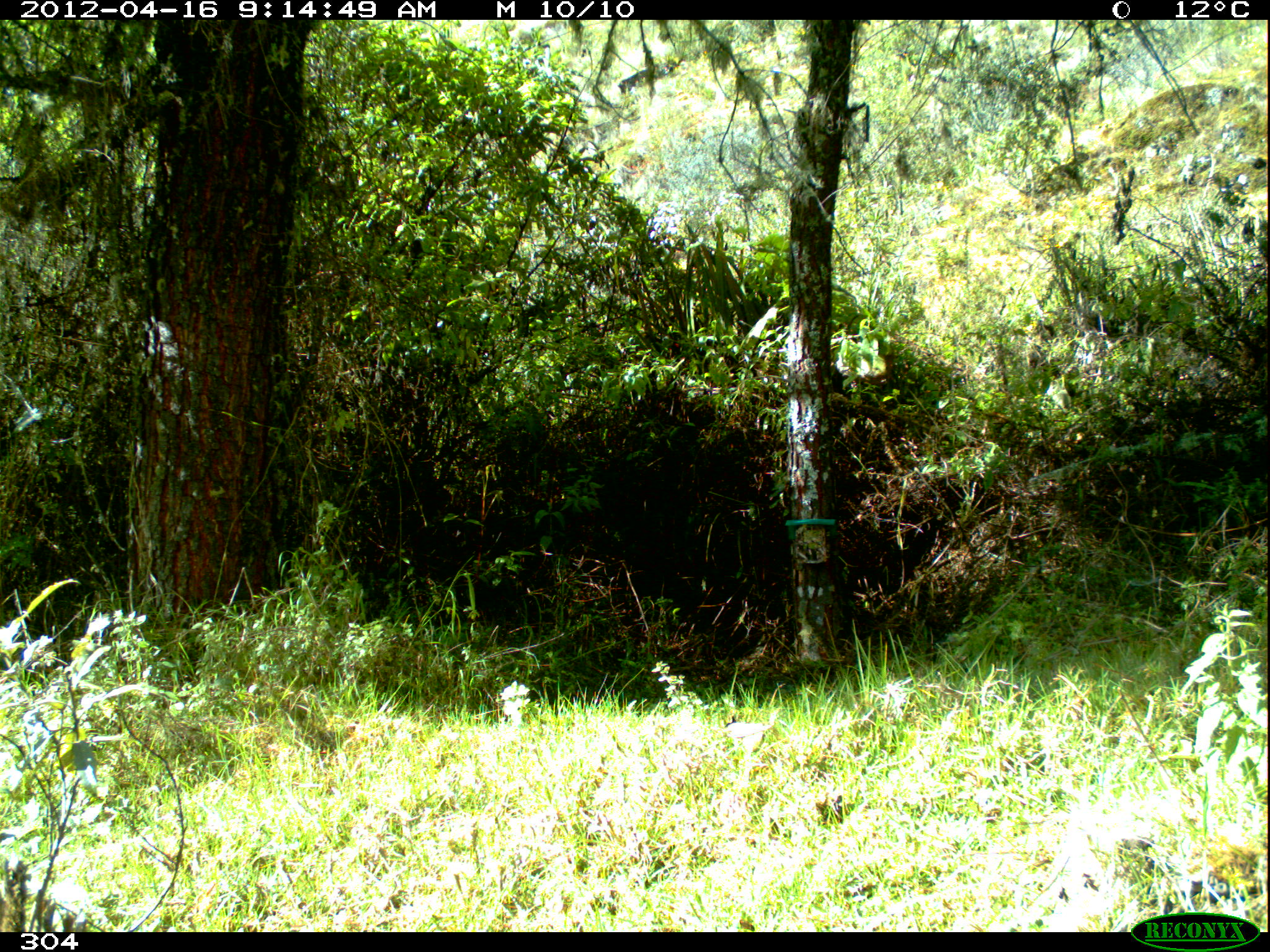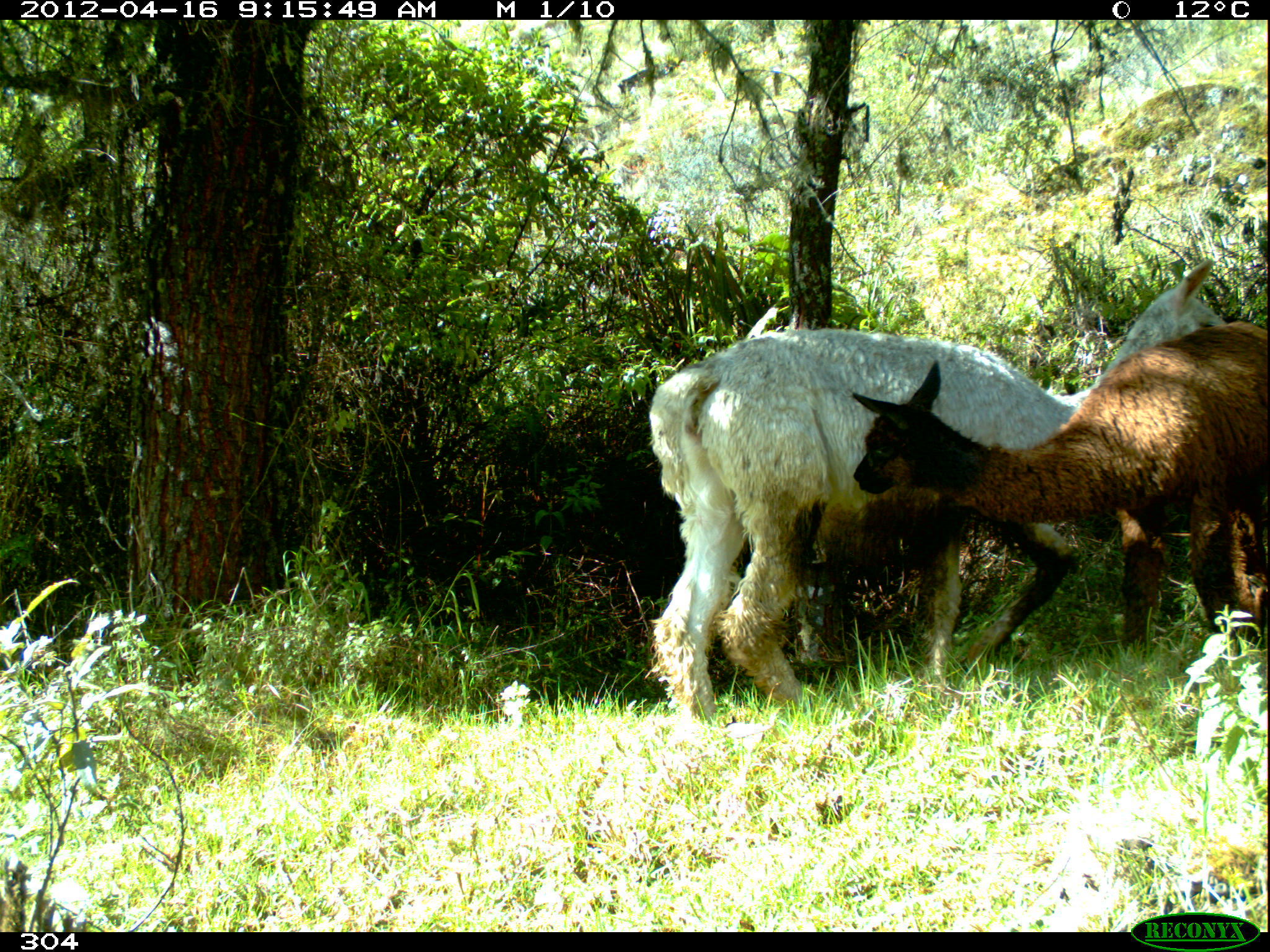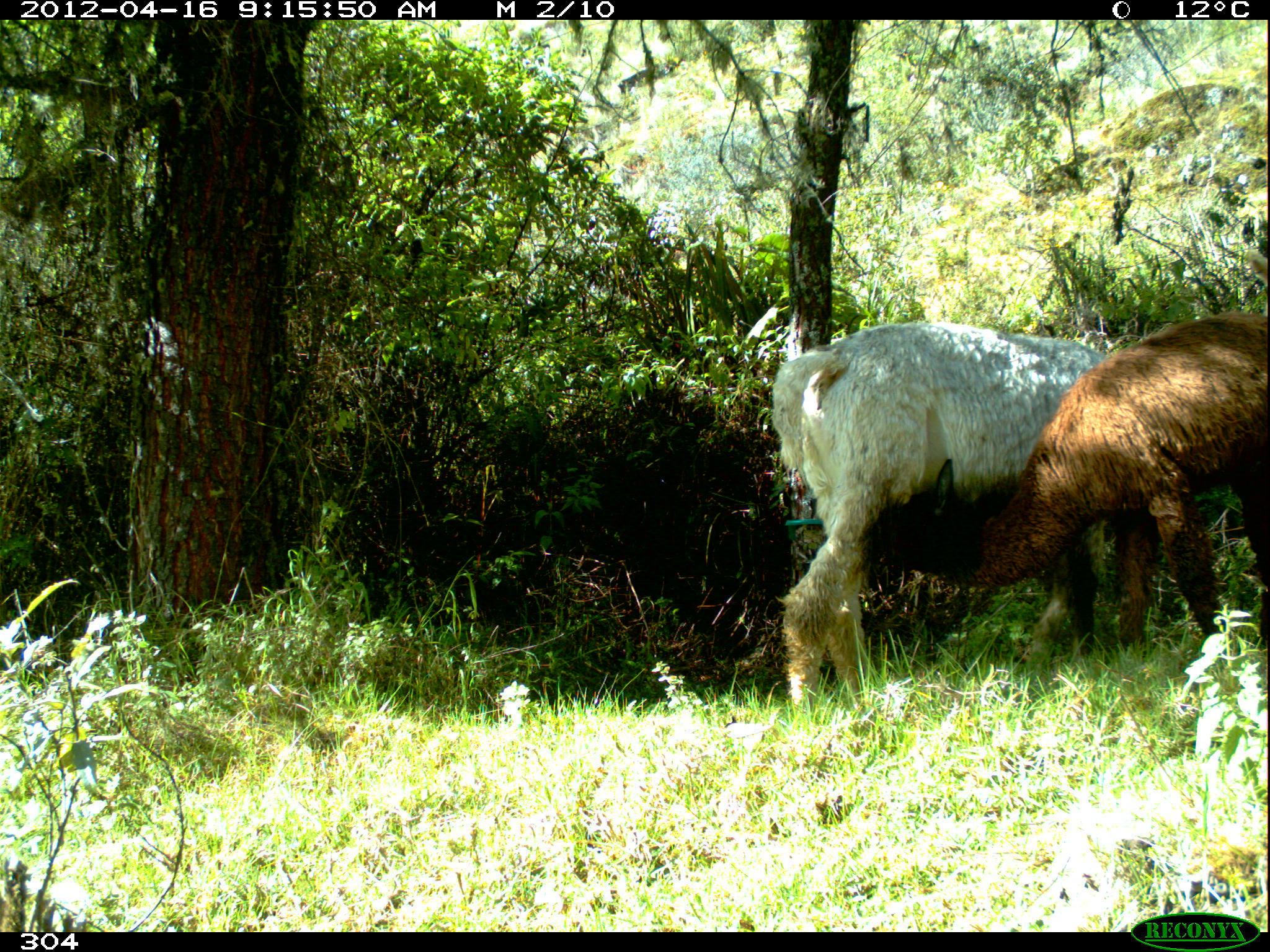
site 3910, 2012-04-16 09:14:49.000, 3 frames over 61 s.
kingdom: Animalia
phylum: Chordata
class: Mammalia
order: Artiodactyla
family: Camelidae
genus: Vicugna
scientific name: Vicugna pacos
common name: alpaca